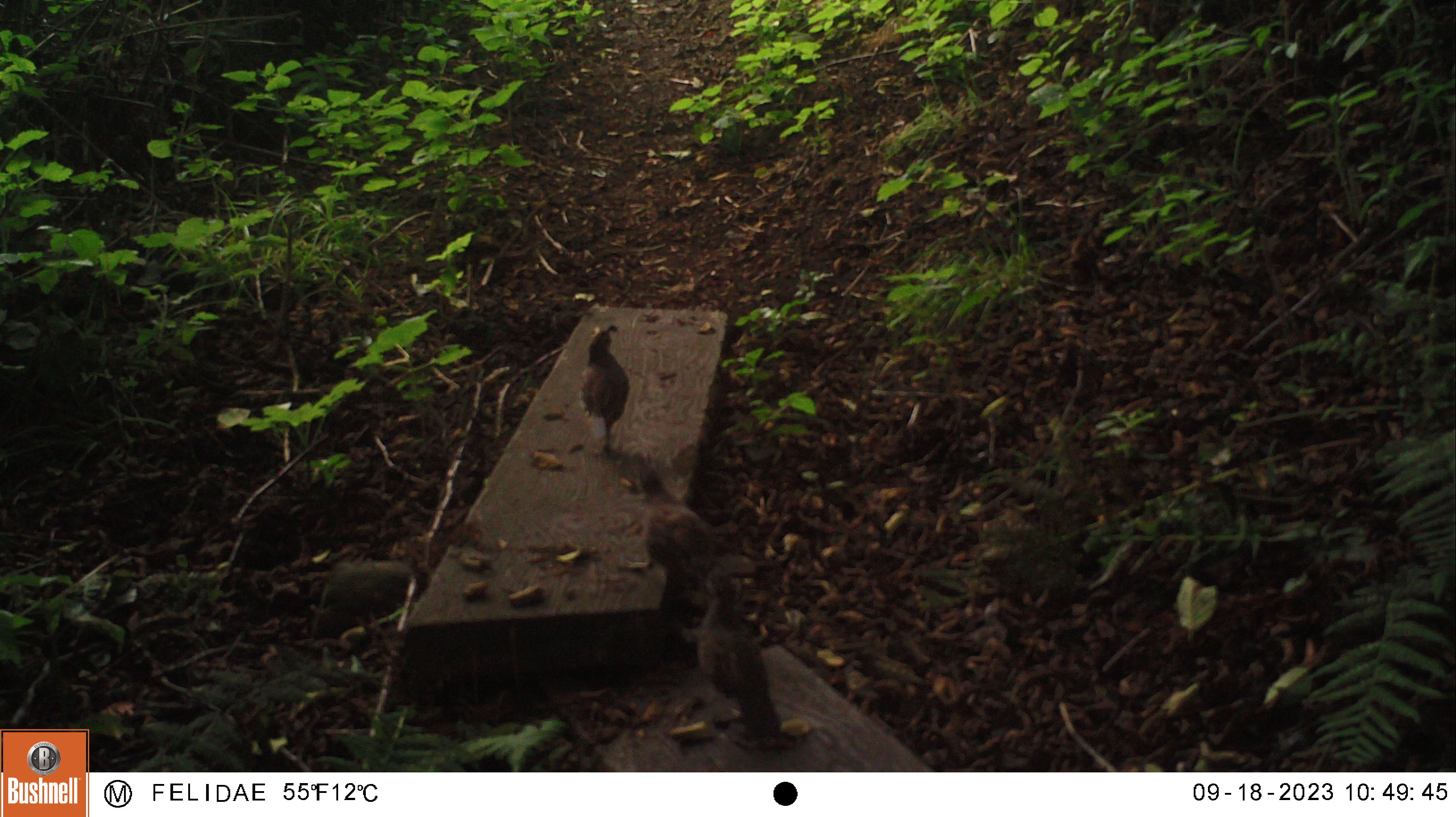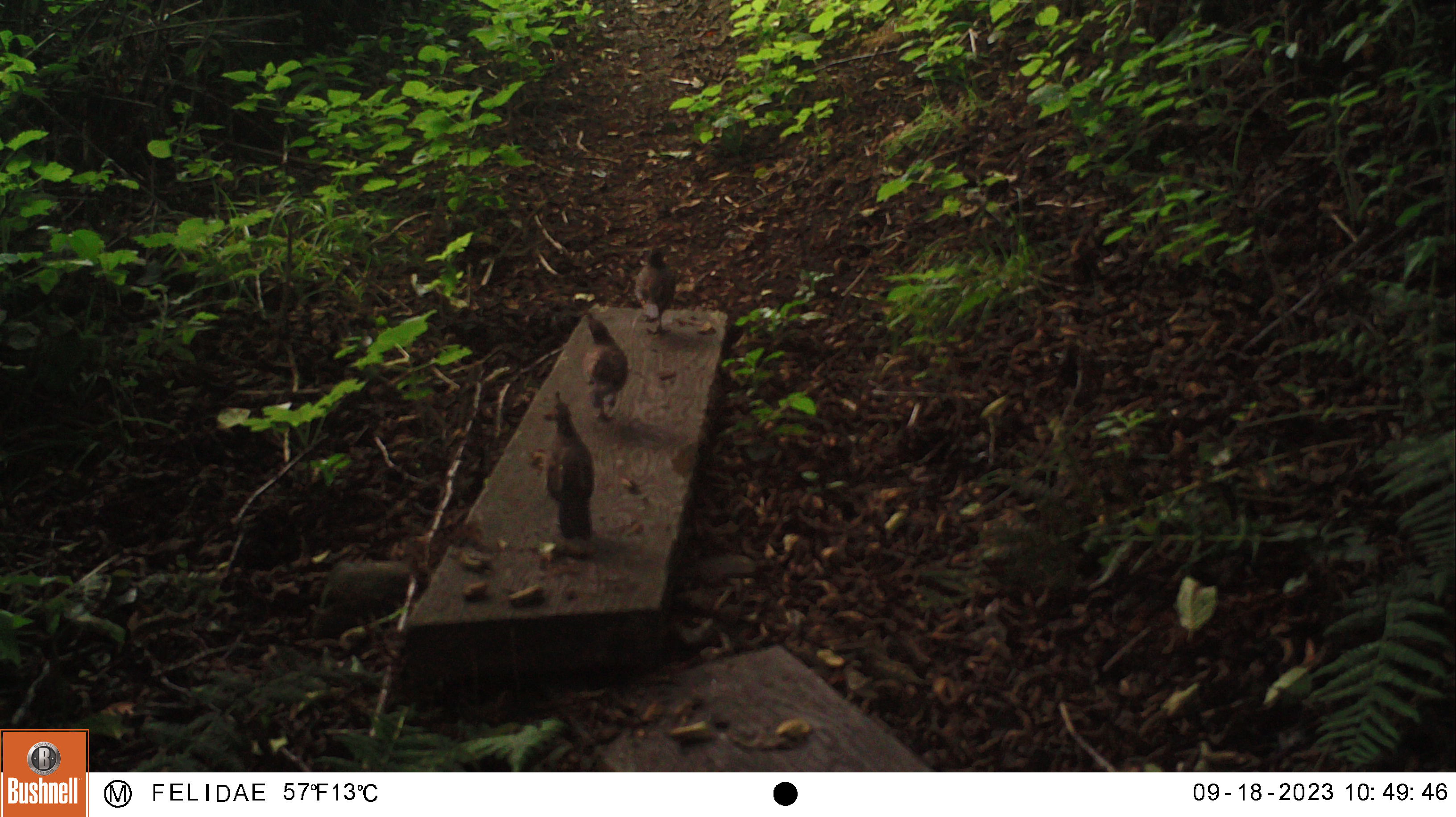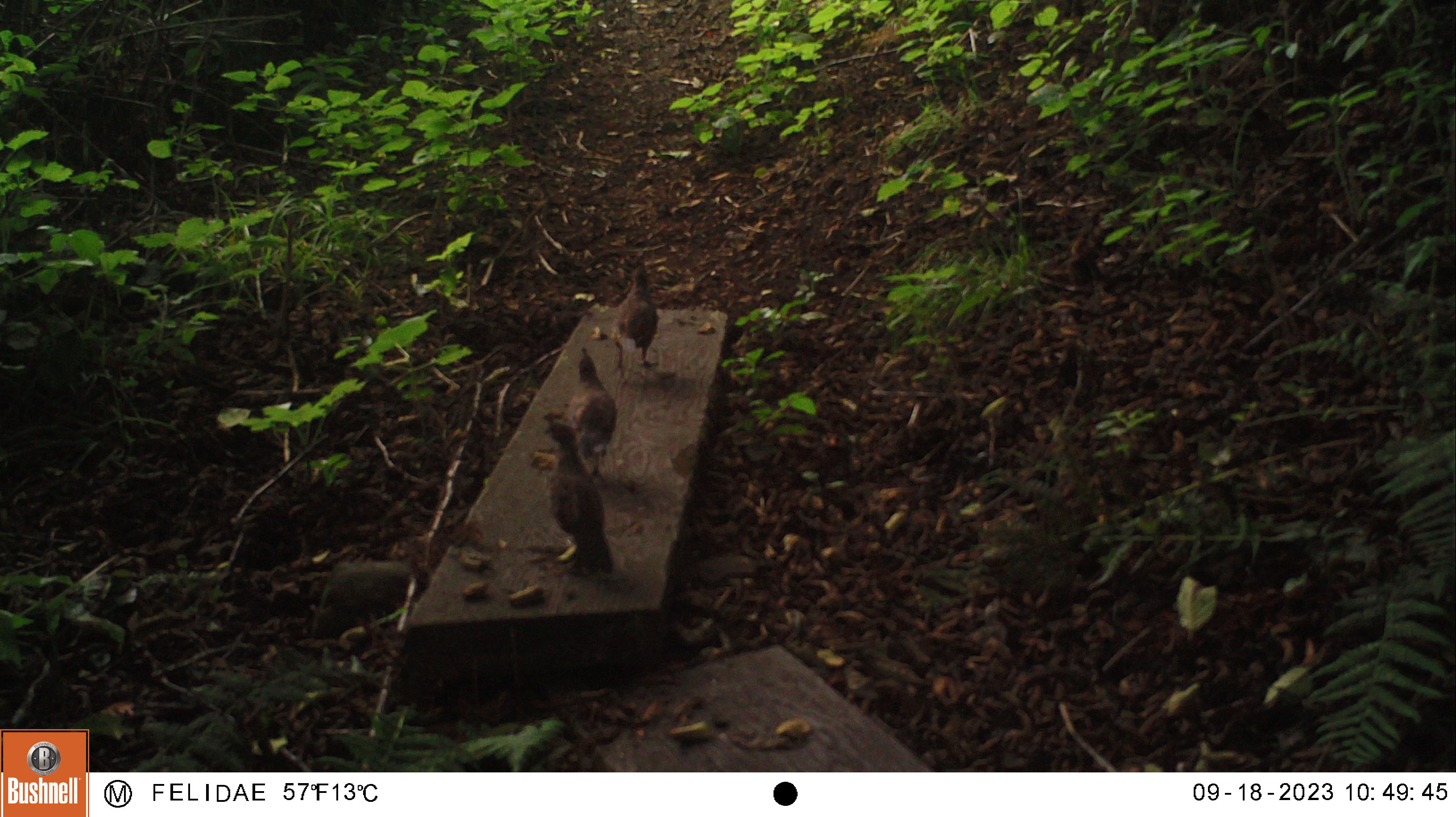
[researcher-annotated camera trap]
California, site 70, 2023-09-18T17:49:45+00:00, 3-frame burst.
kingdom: Animalia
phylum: Chordata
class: Aves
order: Galliformes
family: Odontophoridae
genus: Callipepla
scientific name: Callipepla californica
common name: california quail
California quail (Callipepla californica).